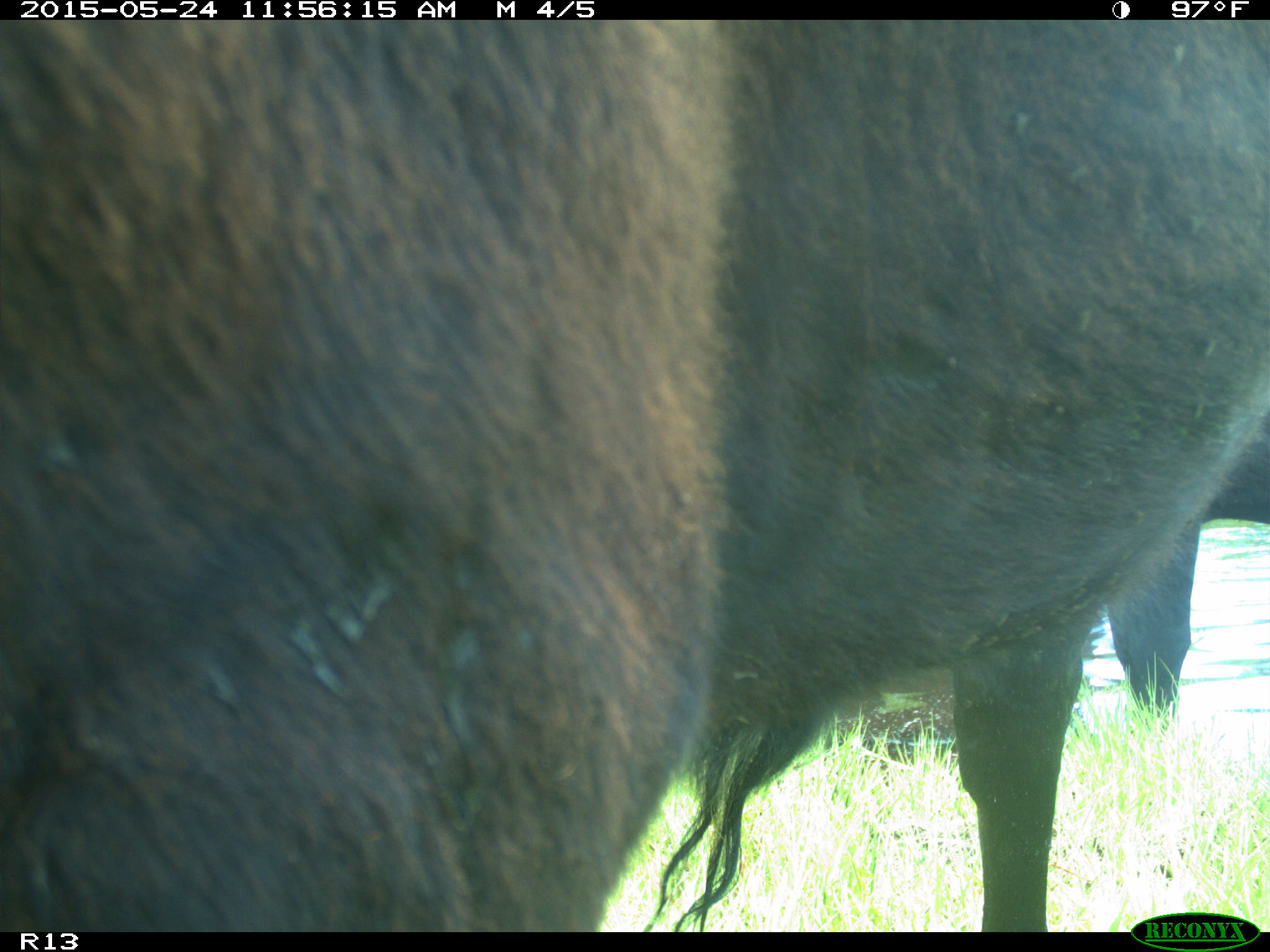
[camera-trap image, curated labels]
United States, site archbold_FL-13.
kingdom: Animalia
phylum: Chordata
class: Mammalia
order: Artiodactyla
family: Bovidae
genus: Bos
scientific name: Bos taurus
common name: domestic cow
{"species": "Bos taurus (domestic cow)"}